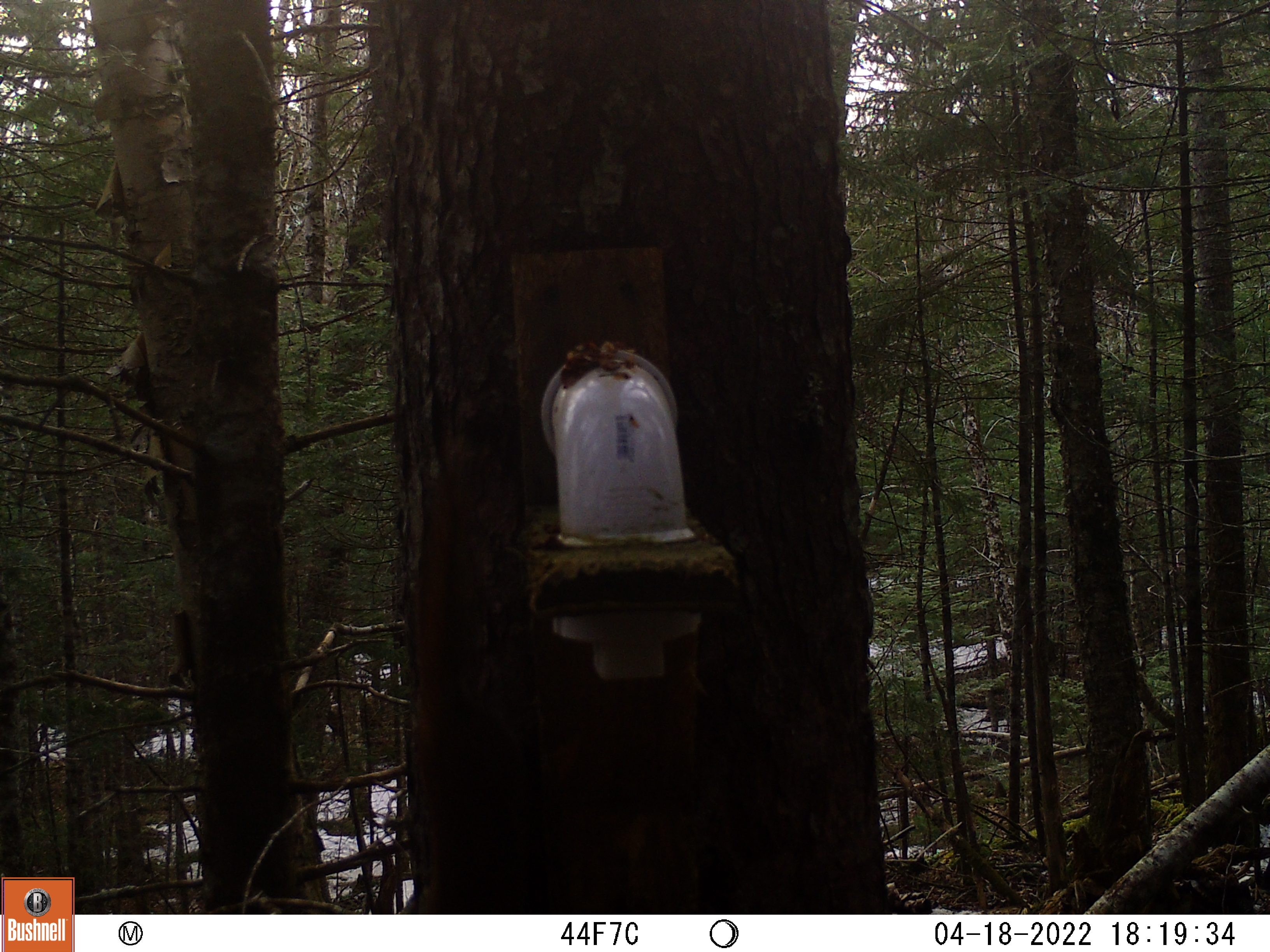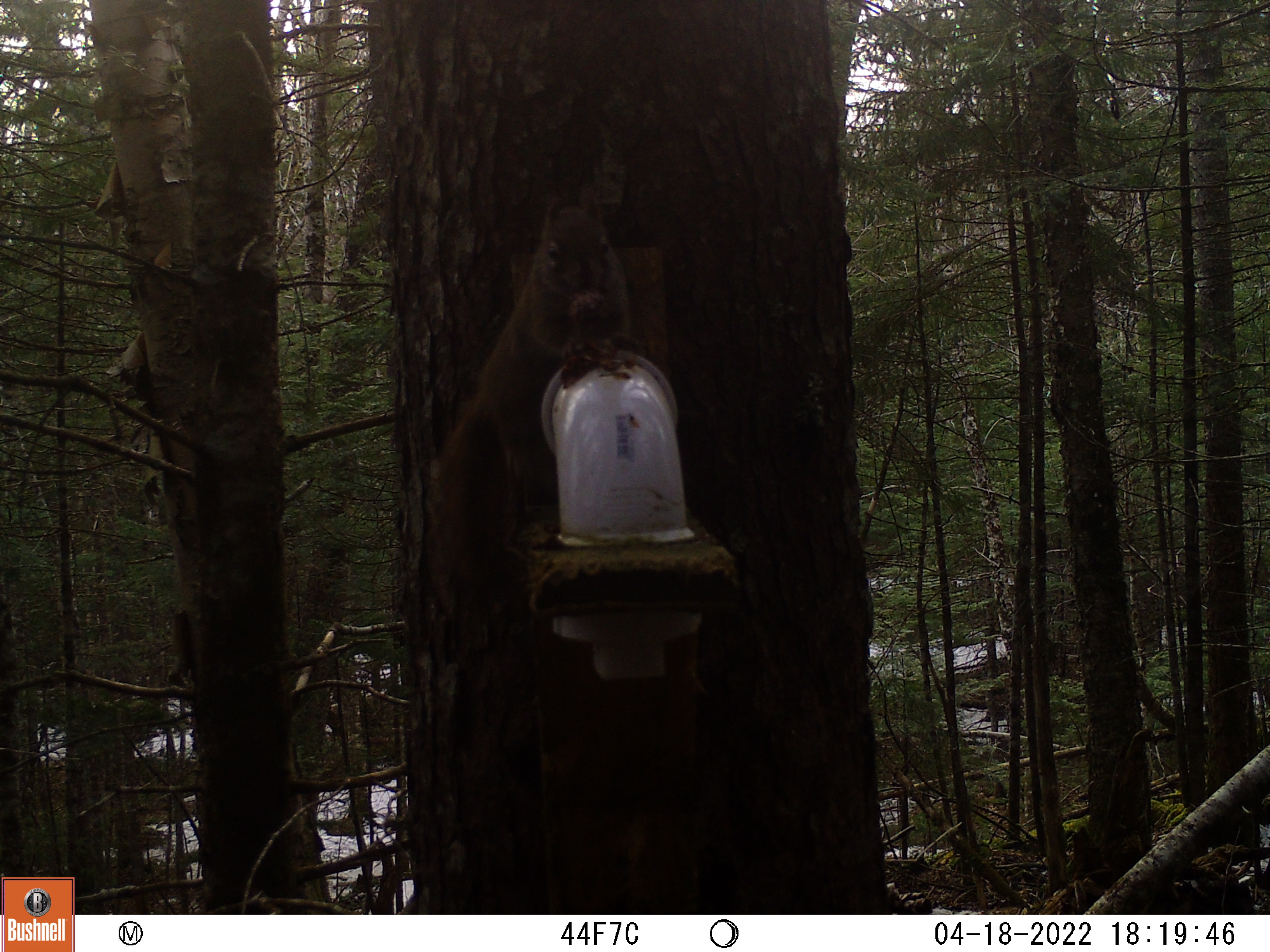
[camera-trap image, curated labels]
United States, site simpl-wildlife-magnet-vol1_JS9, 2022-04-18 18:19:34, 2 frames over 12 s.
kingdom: Animalia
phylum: Chordata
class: Mammalia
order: Rodentia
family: Sciuridae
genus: Tamiasciurus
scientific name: Tamiasciurus hudsonicus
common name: red squirrel